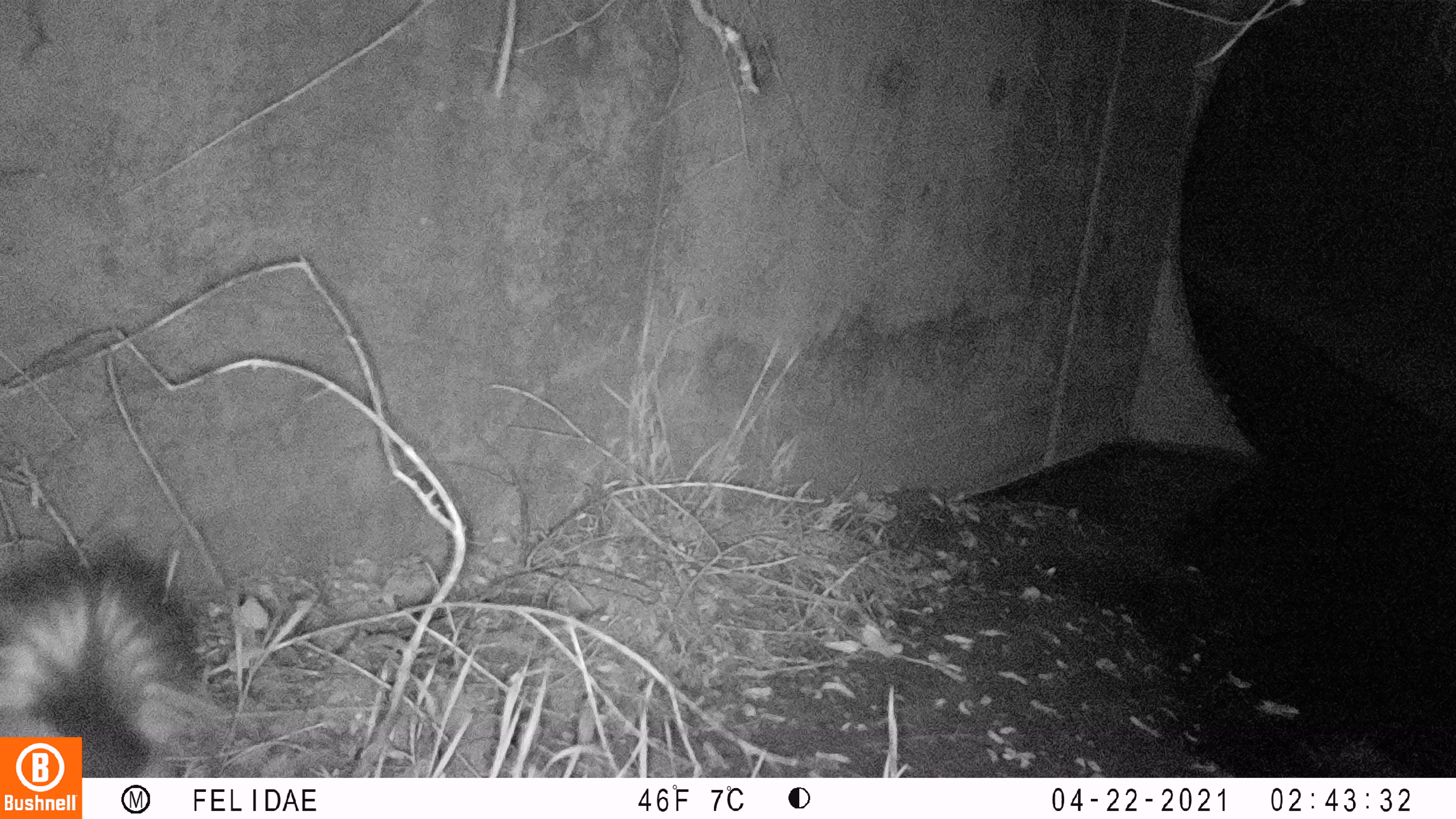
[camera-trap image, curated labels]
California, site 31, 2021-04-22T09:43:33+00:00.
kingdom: Animalia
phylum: Chordata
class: Mammalia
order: Carnivora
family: Mephitidae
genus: Mephitis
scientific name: Mephitis mephitis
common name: striped skunk